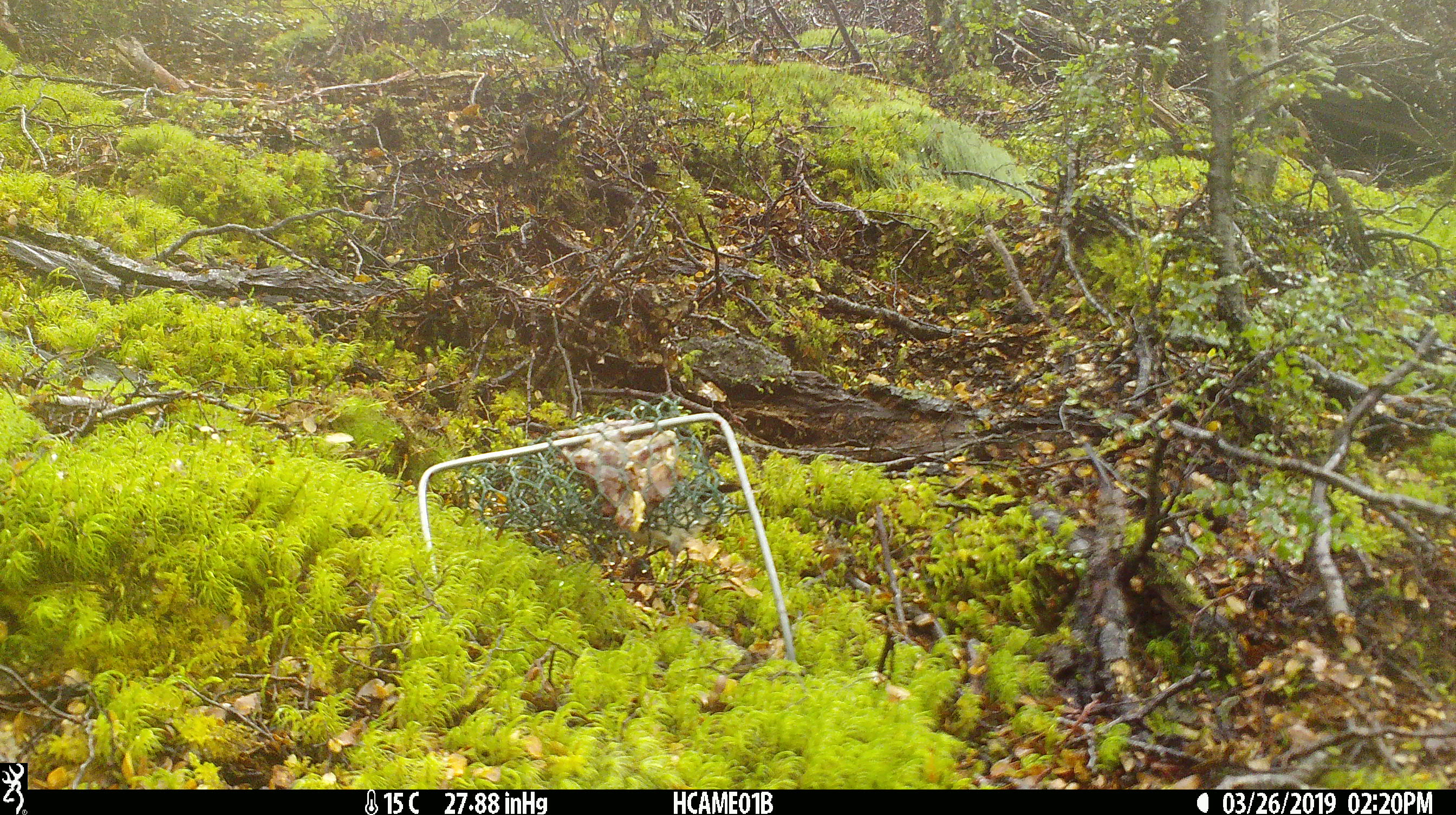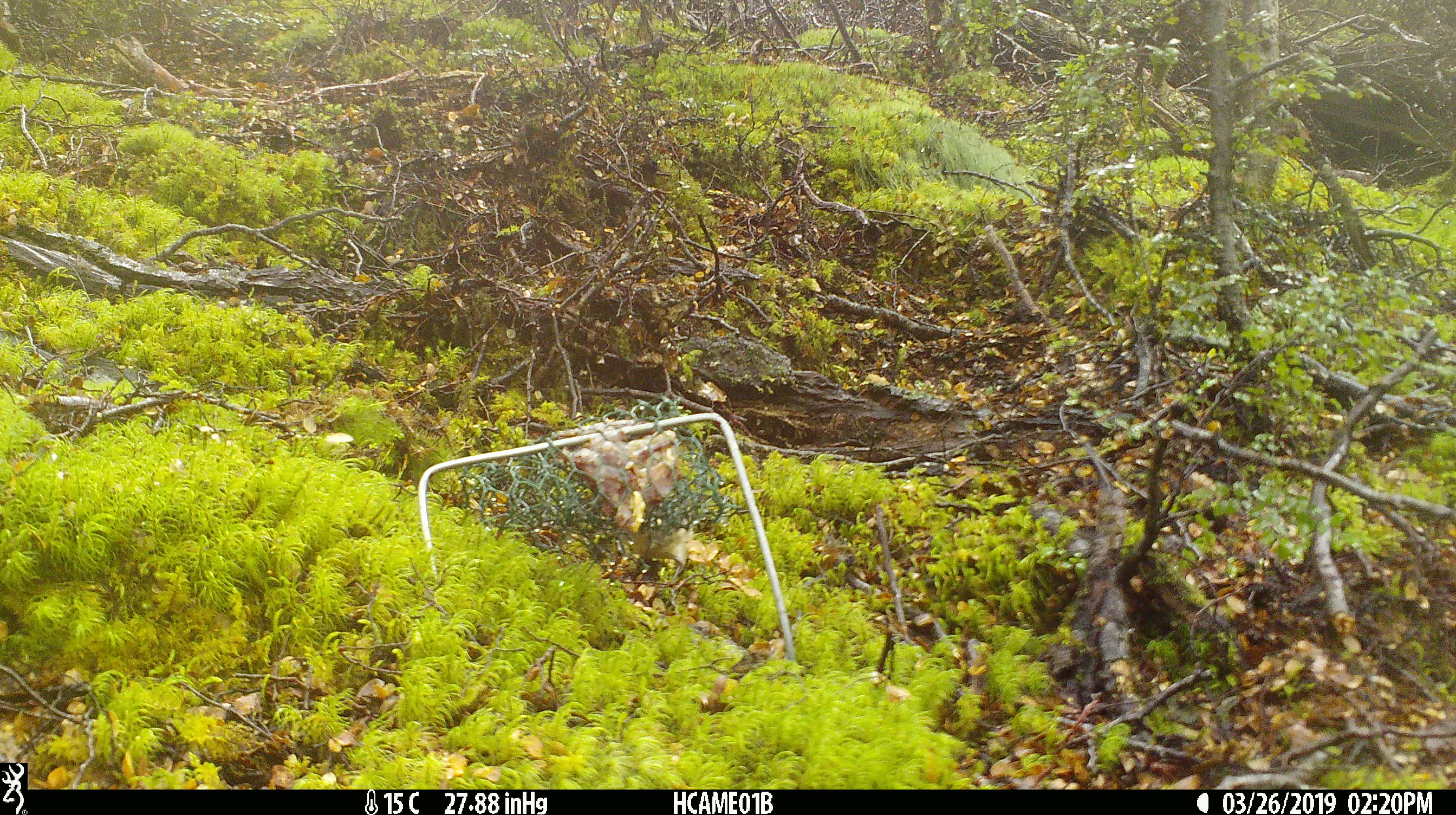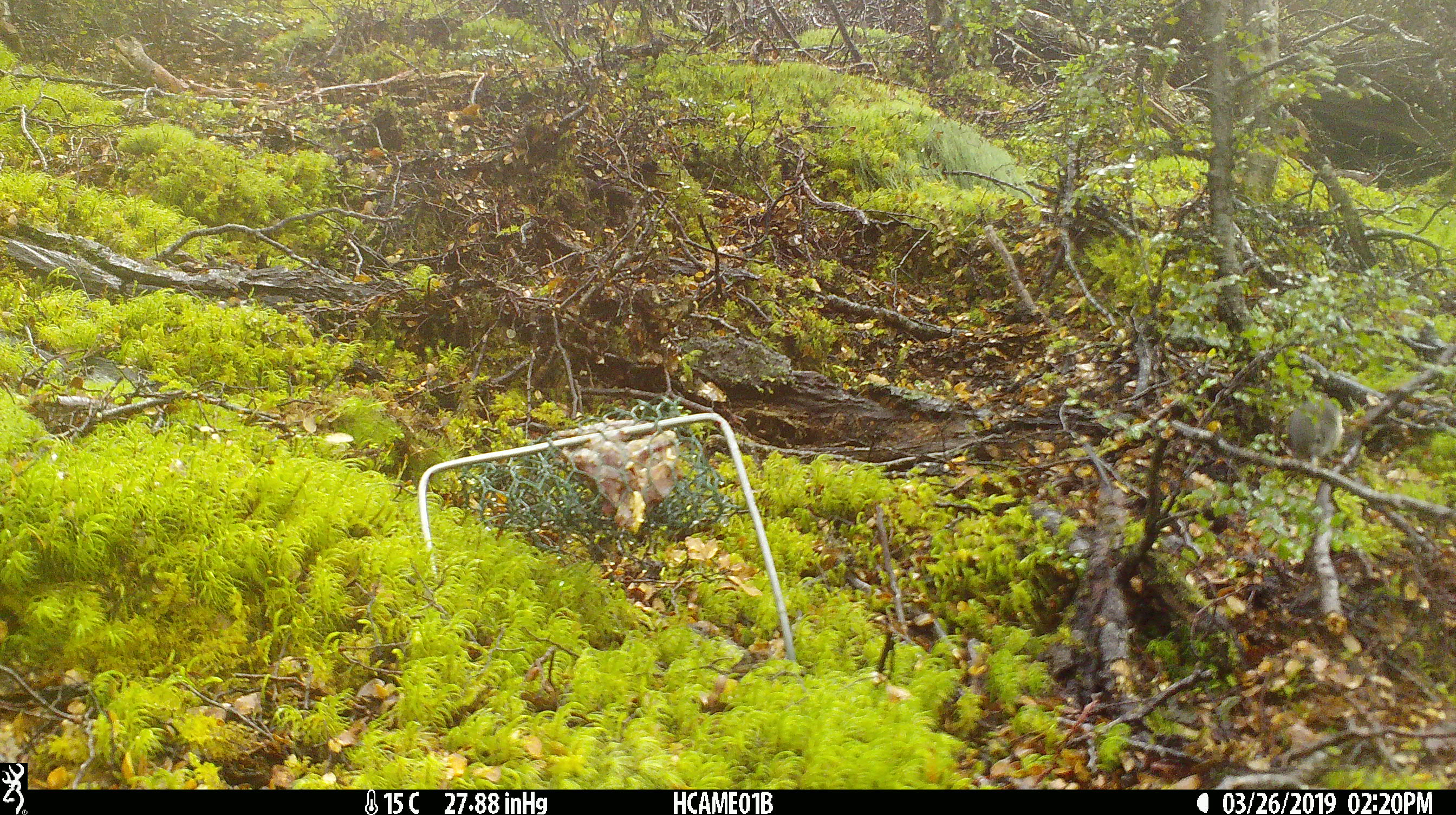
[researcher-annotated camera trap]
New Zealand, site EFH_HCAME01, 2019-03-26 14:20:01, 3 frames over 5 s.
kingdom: Animalia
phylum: Chordata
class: Aves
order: Passeriformes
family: Petroicidae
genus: Petroica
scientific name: Petroica australis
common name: new zealand robin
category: robin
Robin (new zealand robin) (Petroica australis).